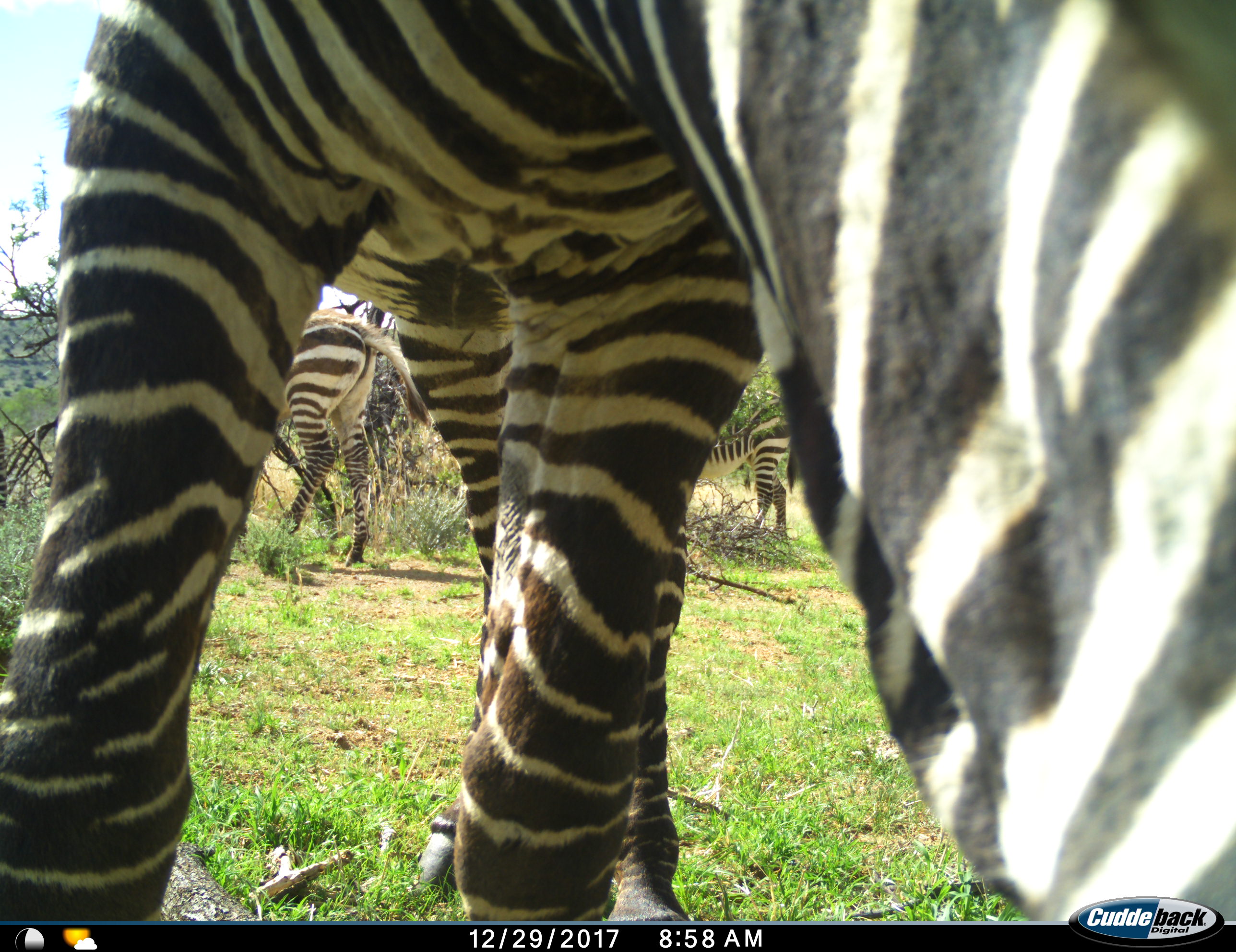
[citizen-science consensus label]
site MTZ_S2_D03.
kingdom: Animalia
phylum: Chordata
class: Mammalia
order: Perissodactyla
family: Equidae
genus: Equus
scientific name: Equus zebra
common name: mountain zebra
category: zebramountain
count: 3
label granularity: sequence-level